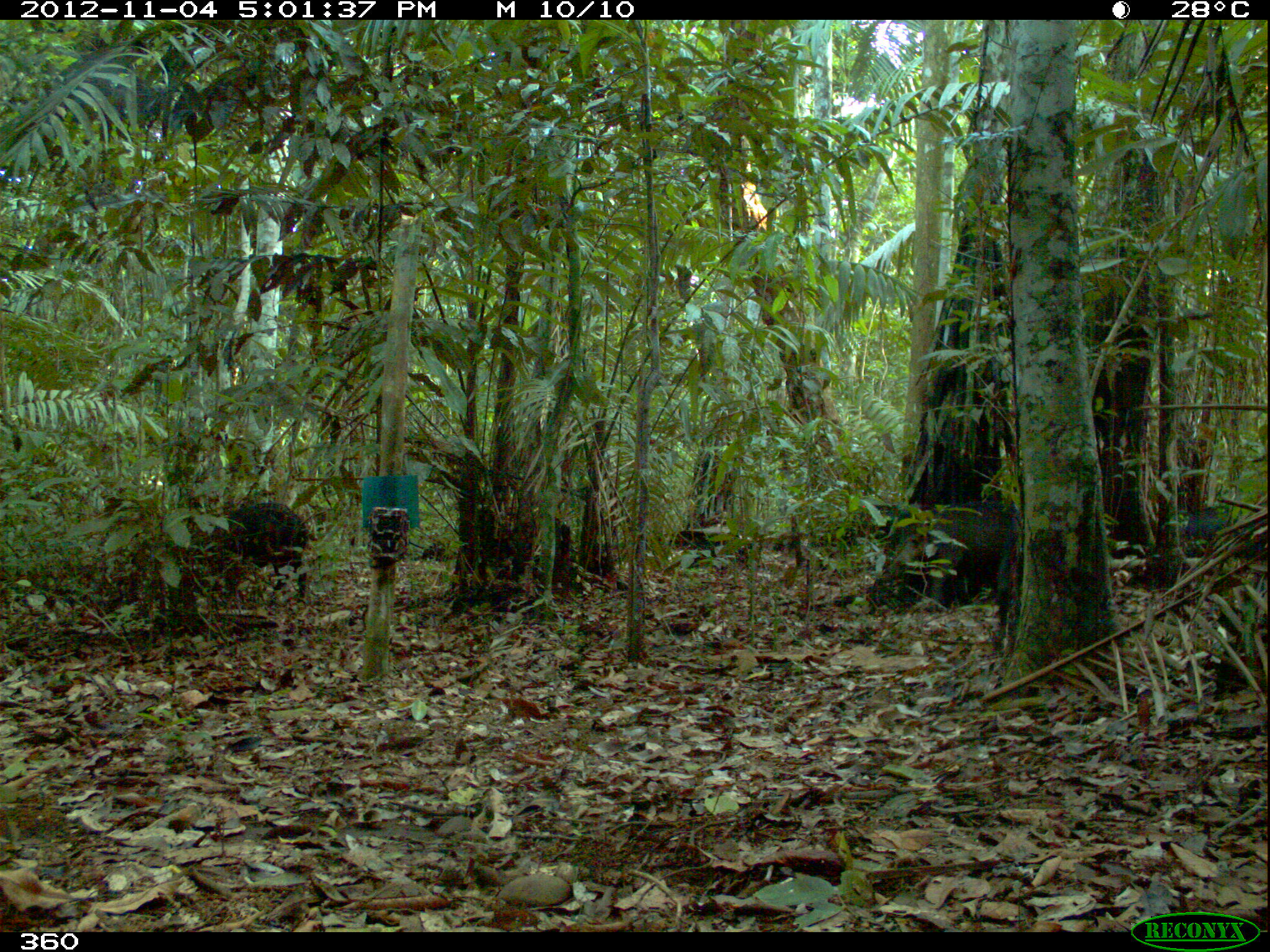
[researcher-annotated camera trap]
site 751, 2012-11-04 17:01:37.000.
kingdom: Animalia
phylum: Chordata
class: Mammalia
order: Artiodactyla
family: Tayassuidae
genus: Tayassu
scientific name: Tayassu pecari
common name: white-lipped peccary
Tayassu pecari (white-lipped peccary).